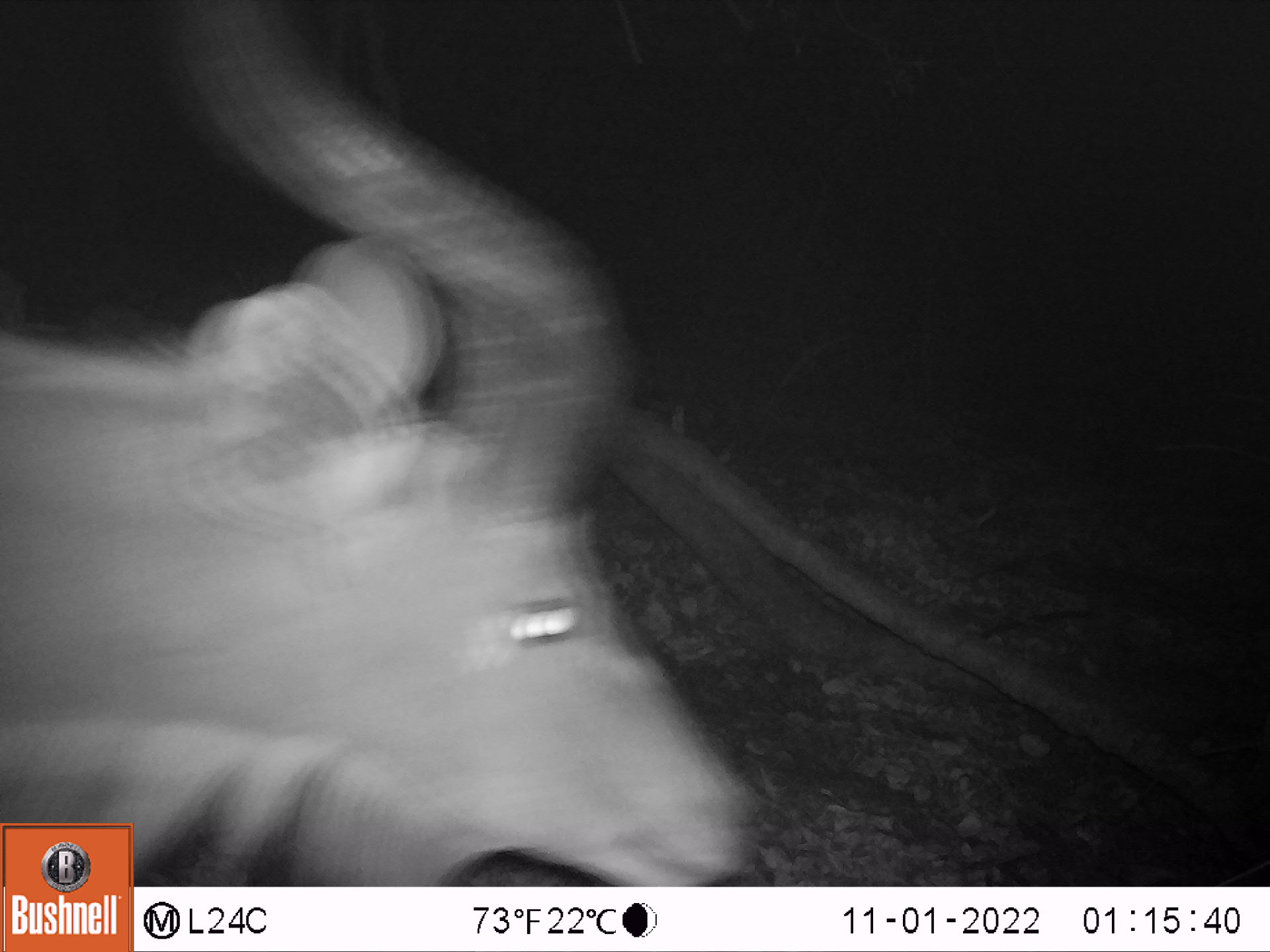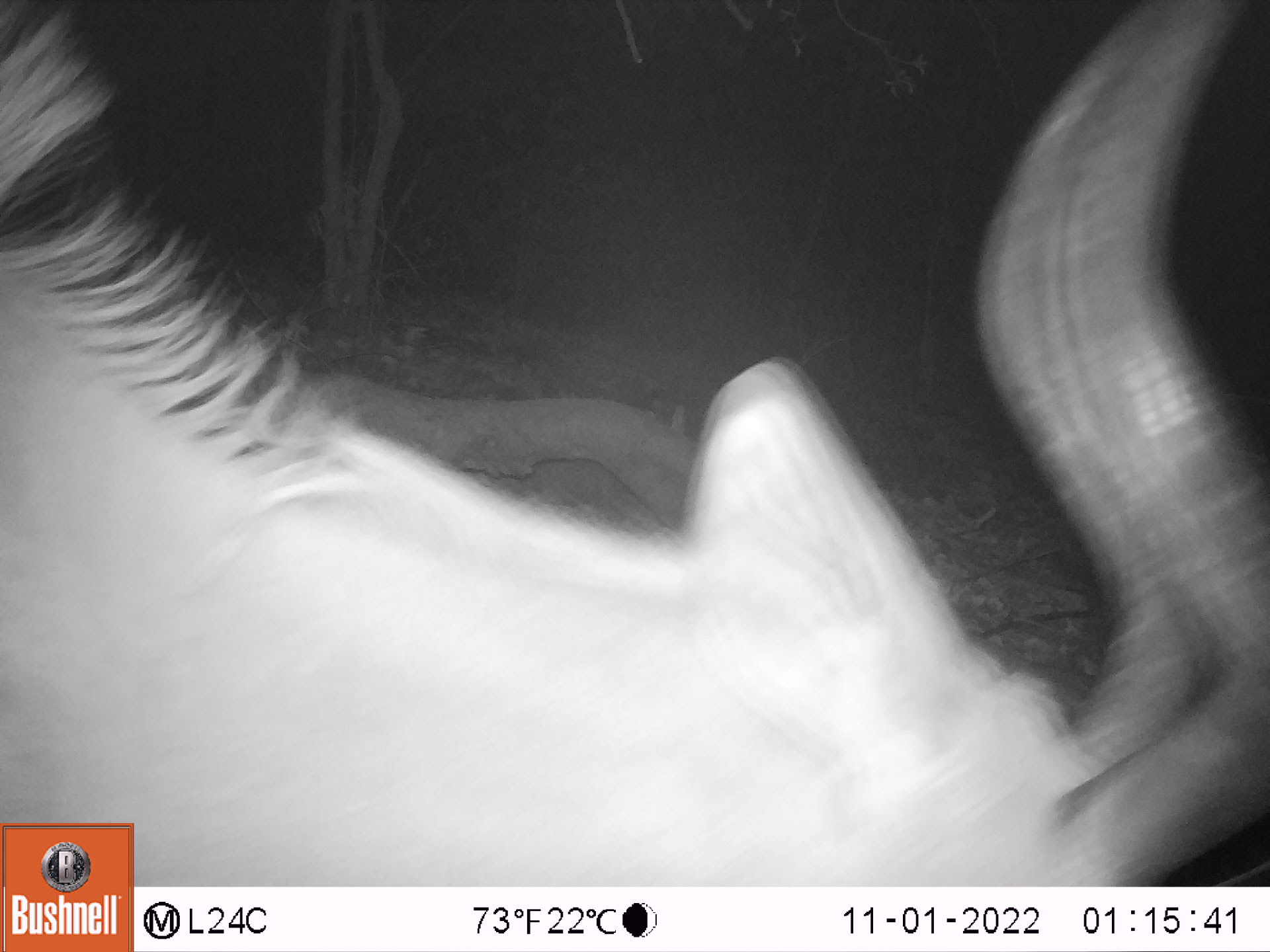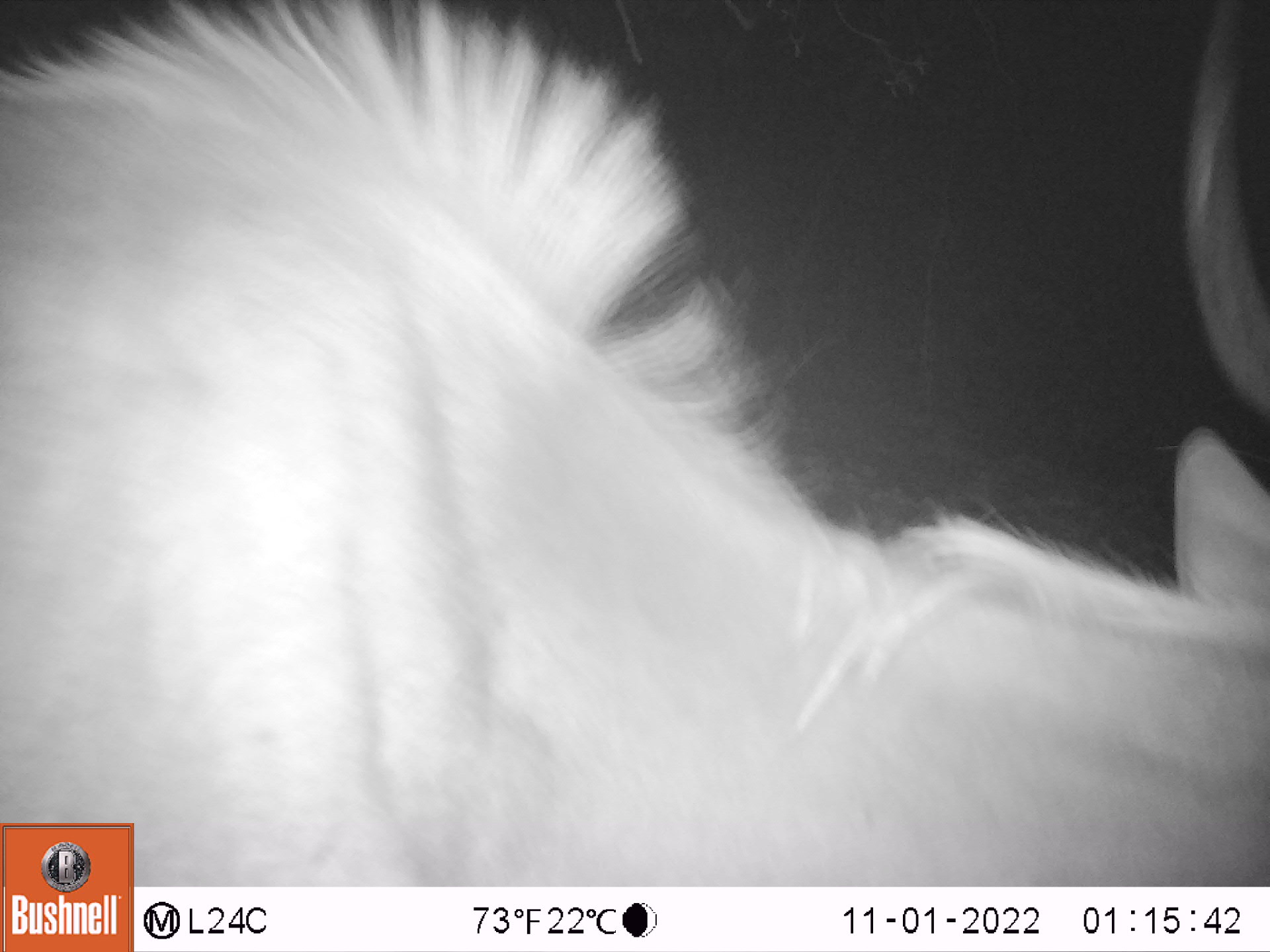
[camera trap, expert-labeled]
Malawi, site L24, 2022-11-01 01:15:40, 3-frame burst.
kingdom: Animalia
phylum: Chordata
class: Mammalia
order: Artiodactyla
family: Bovidae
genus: Tragelaphus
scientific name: Tragelaphus strepsiceros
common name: greater kudu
Greater kudu (Tragelaphus strepsiceros), count 1.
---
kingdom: Animalia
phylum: Chordata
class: Mammalia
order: Artiodactyla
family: Bovidae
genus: Hippotragus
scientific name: Hippotragus niger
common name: sable antelope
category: sable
Sable (sable antelope) (Hippotragus niger), count 1.